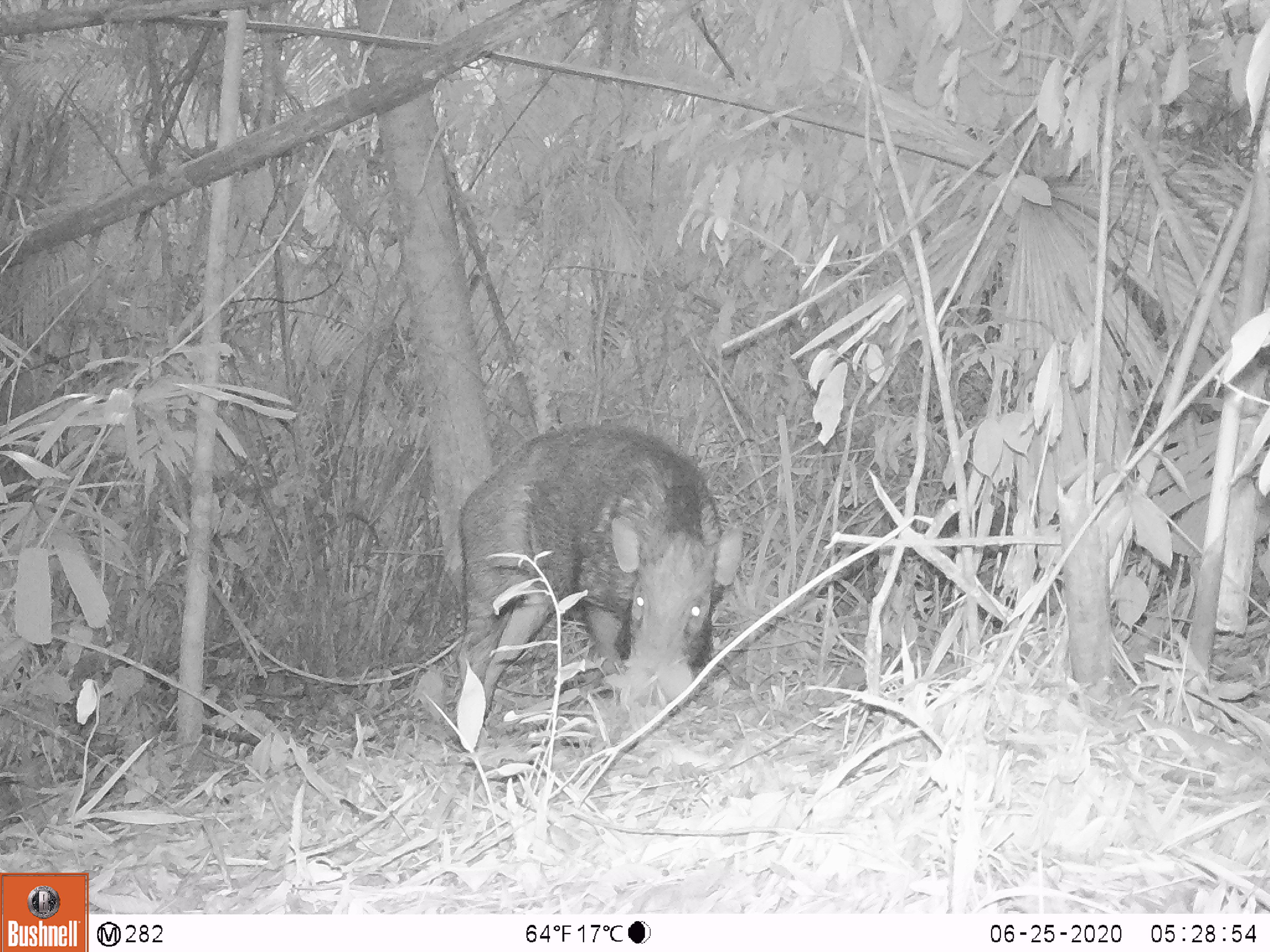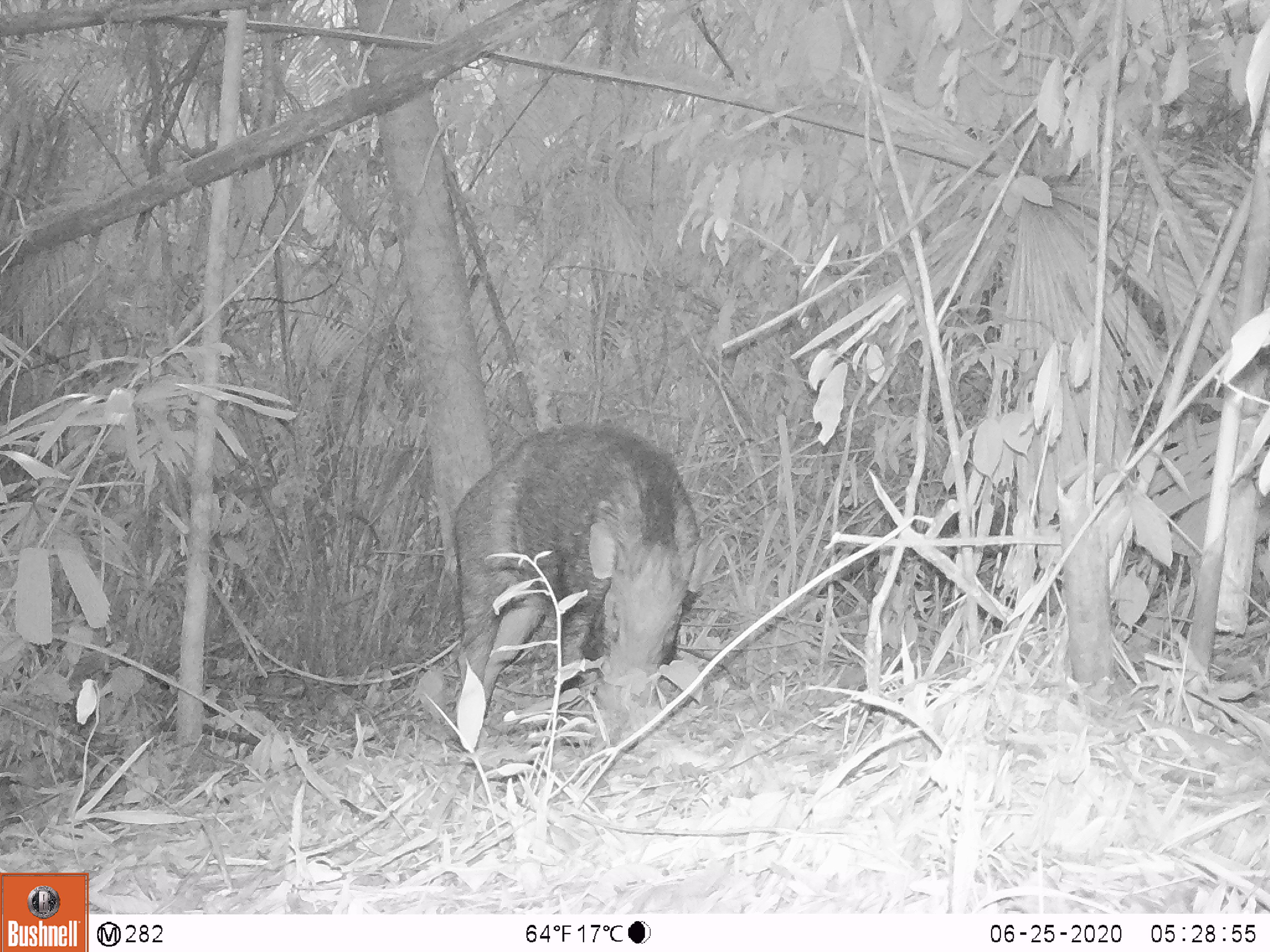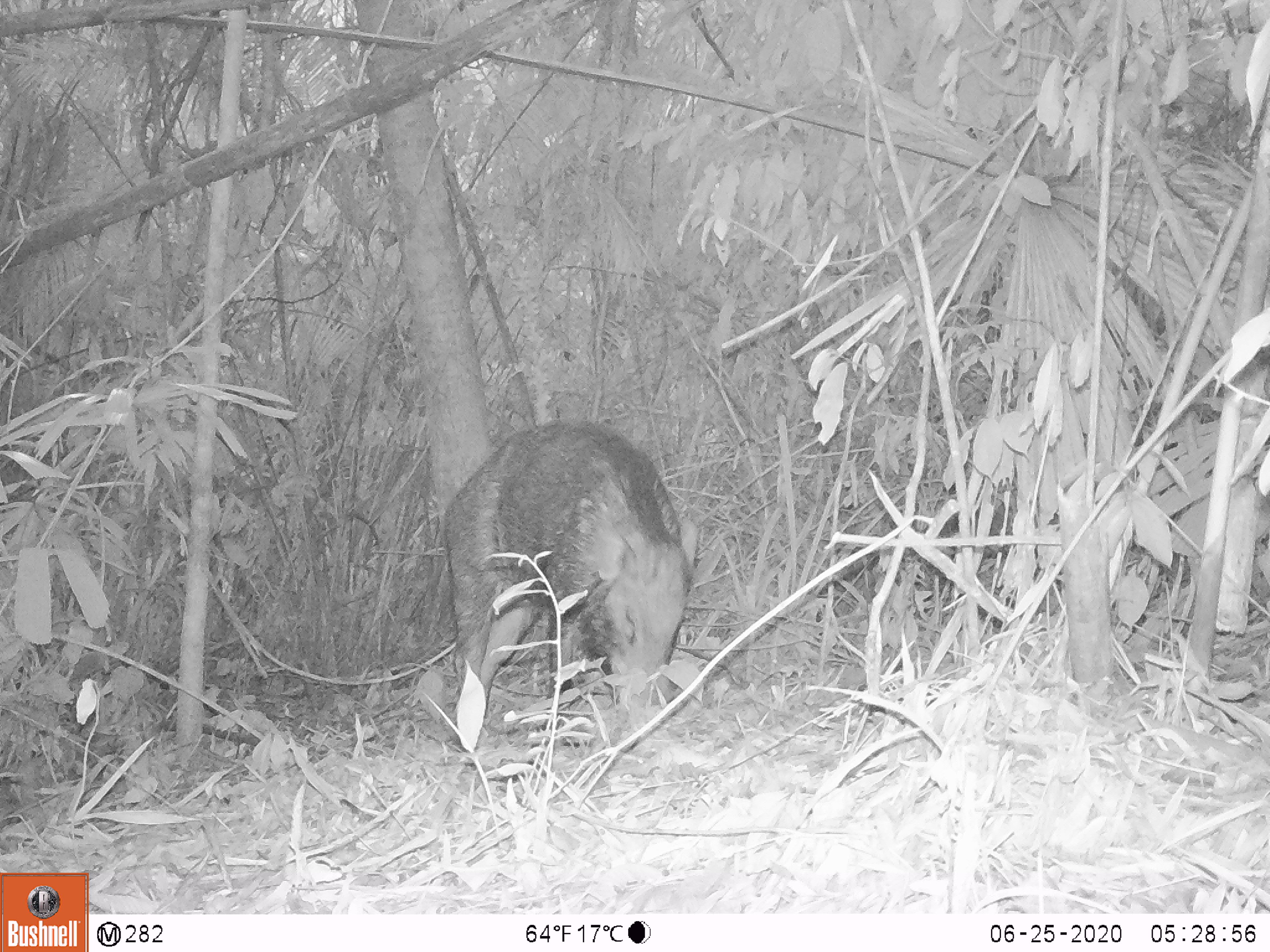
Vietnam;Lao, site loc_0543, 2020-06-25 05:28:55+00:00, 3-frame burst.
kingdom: Animalia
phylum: Chordata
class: Mammalia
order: Artiodactyla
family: Suidae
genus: Sus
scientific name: Sus scrofa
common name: eurasian wild pig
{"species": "eurasian wild pig (Sus scrofa)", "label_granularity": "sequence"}